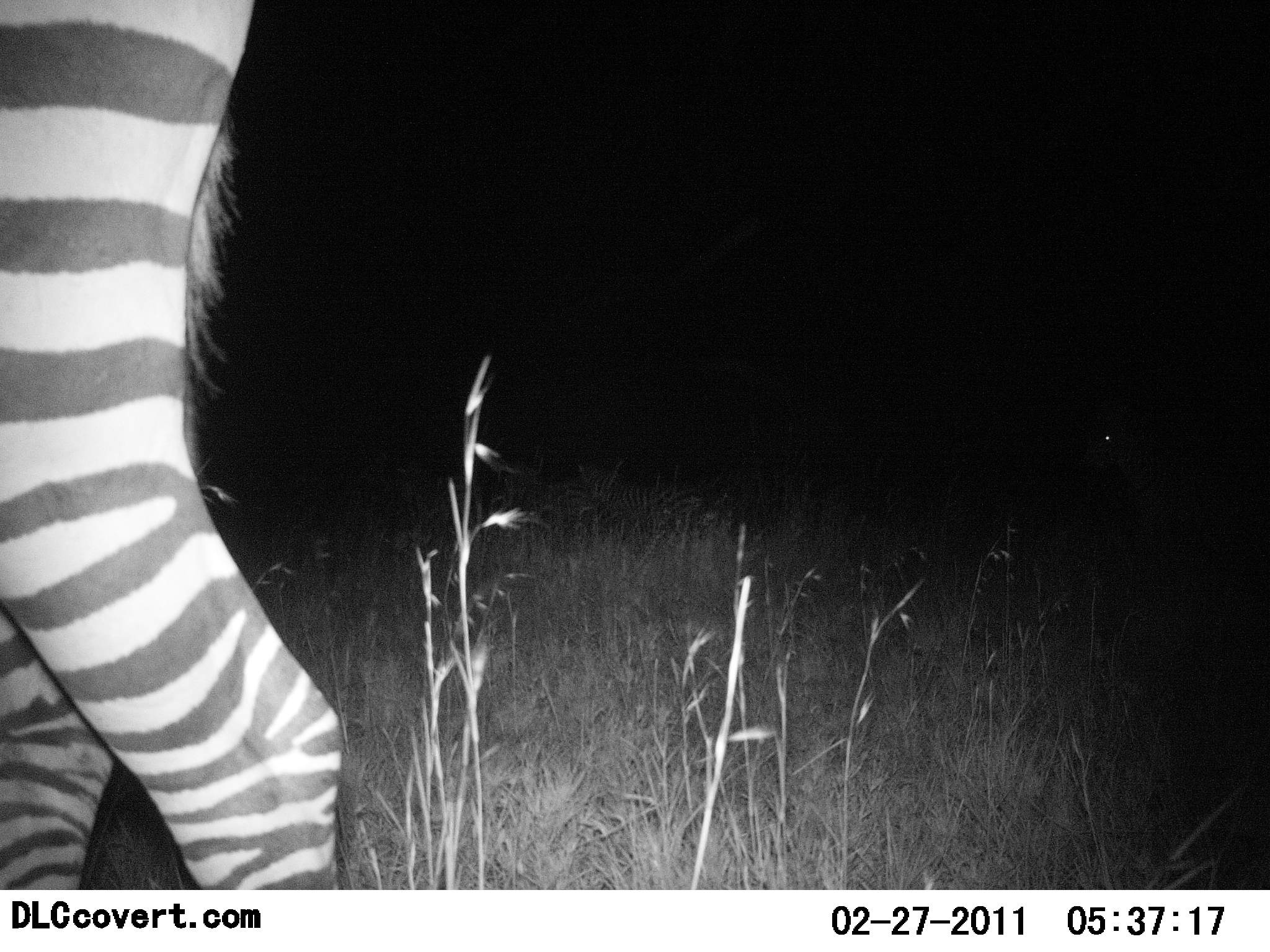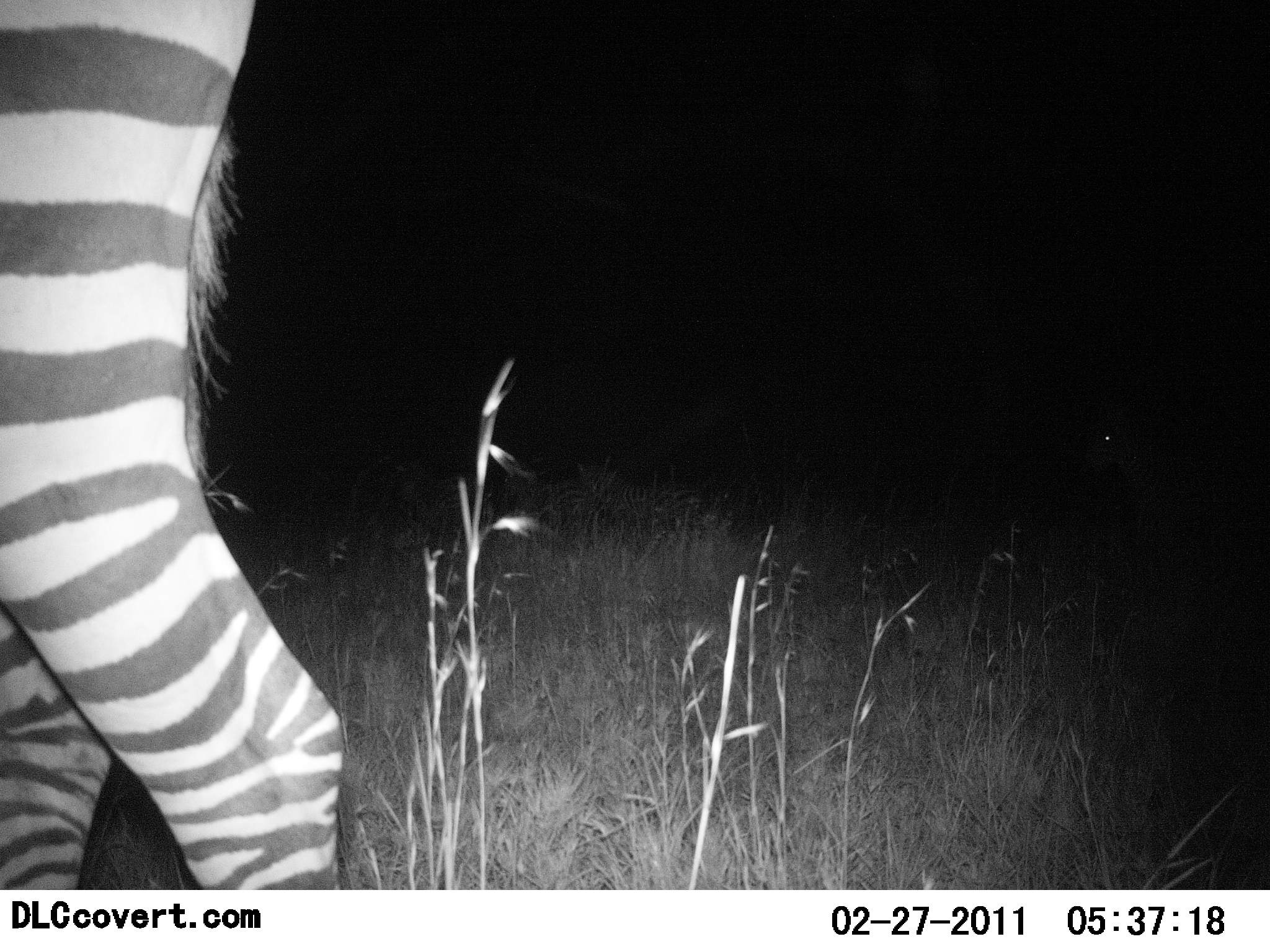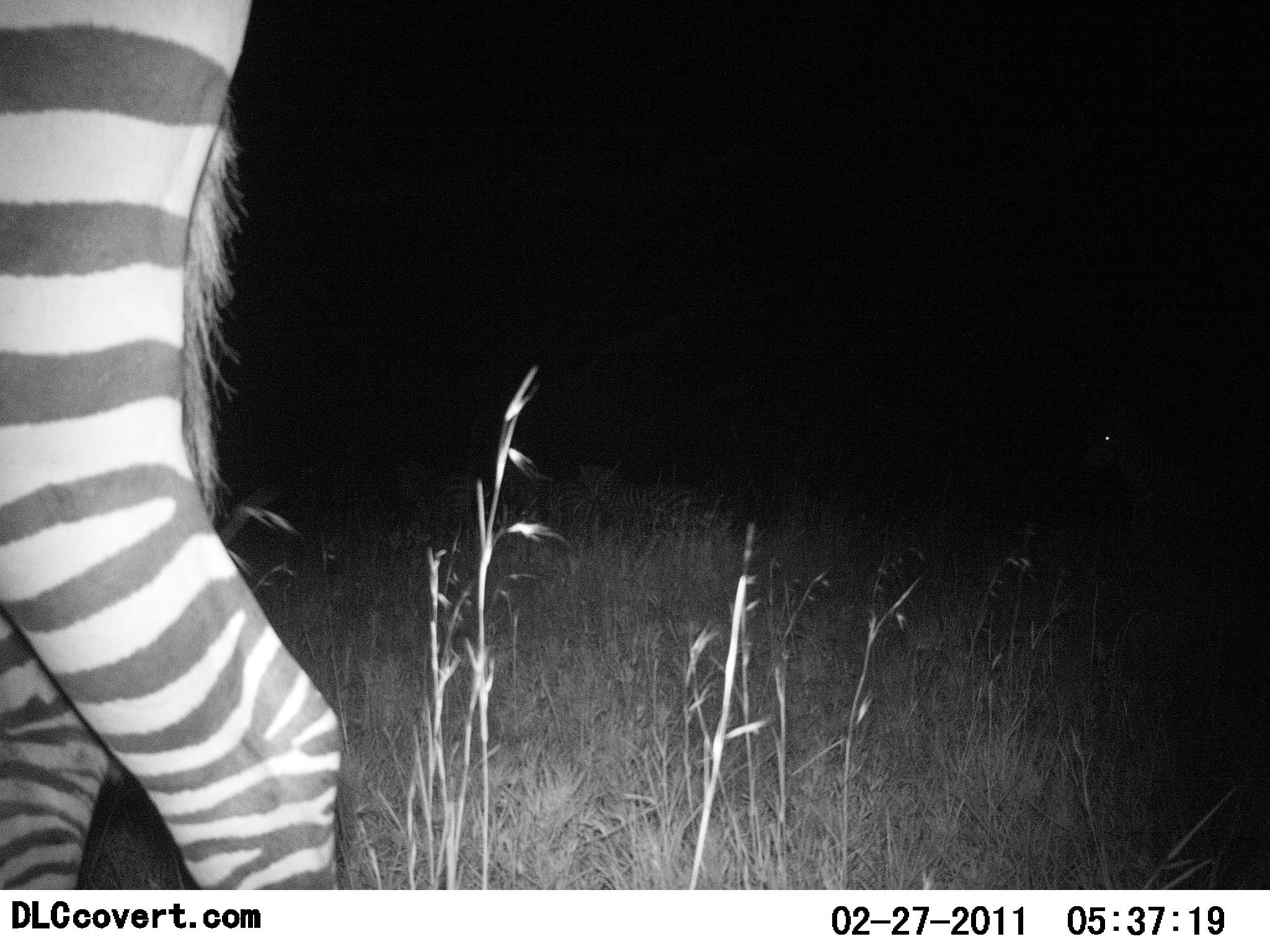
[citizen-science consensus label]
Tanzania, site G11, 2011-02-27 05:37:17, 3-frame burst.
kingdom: Animalia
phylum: Chordata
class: Mammalia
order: Perissodactyla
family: Equidae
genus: Equus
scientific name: Equus quagga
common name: plains zebra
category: zebra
Zebra (plains zebra) (Equus quagga), count 1. Behavior (volunteer vote fractions): standing 60%, resting 0%, moving 40%, interacting 0%. Young present (vote fraction): 0%. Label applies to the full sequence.